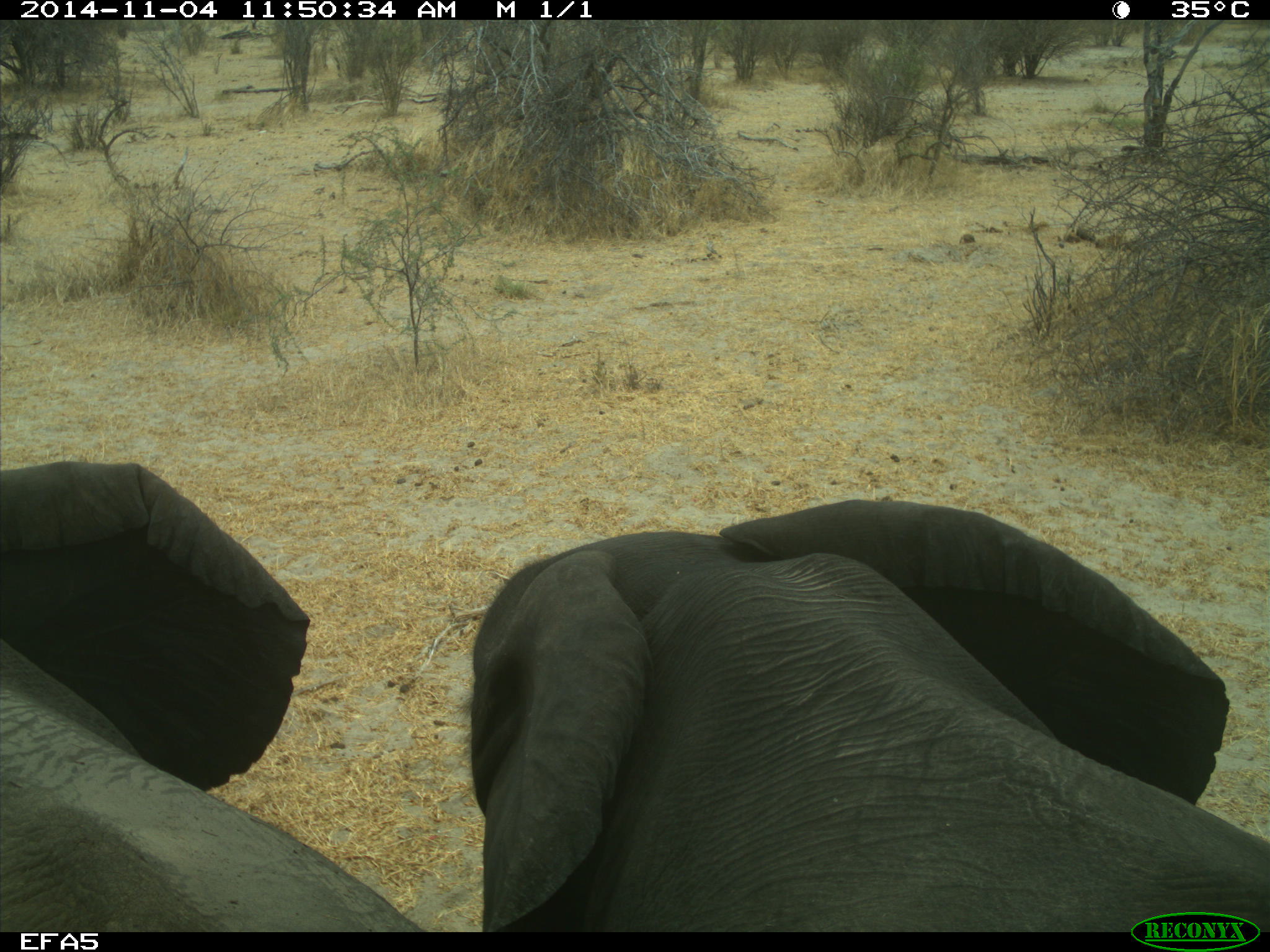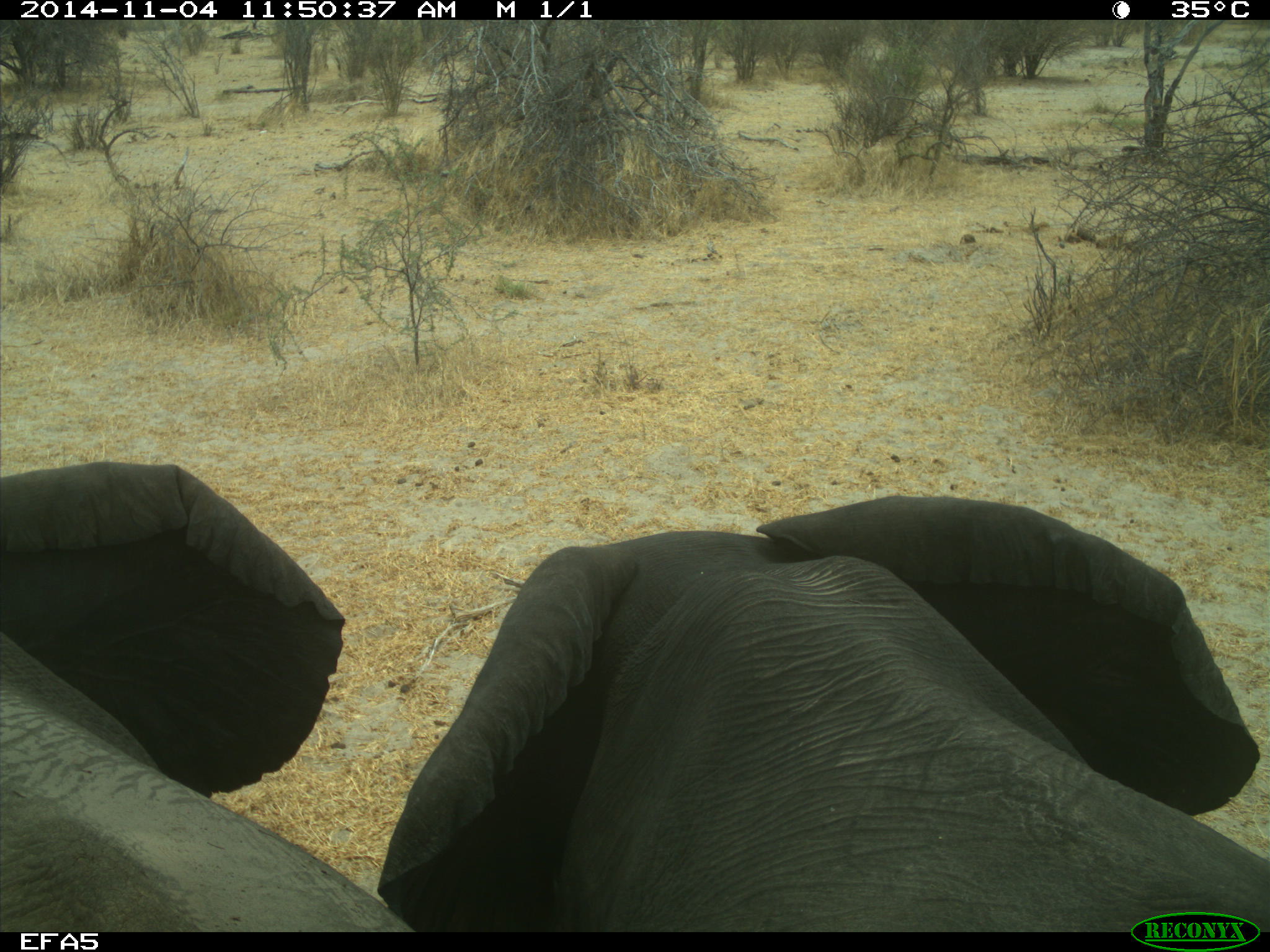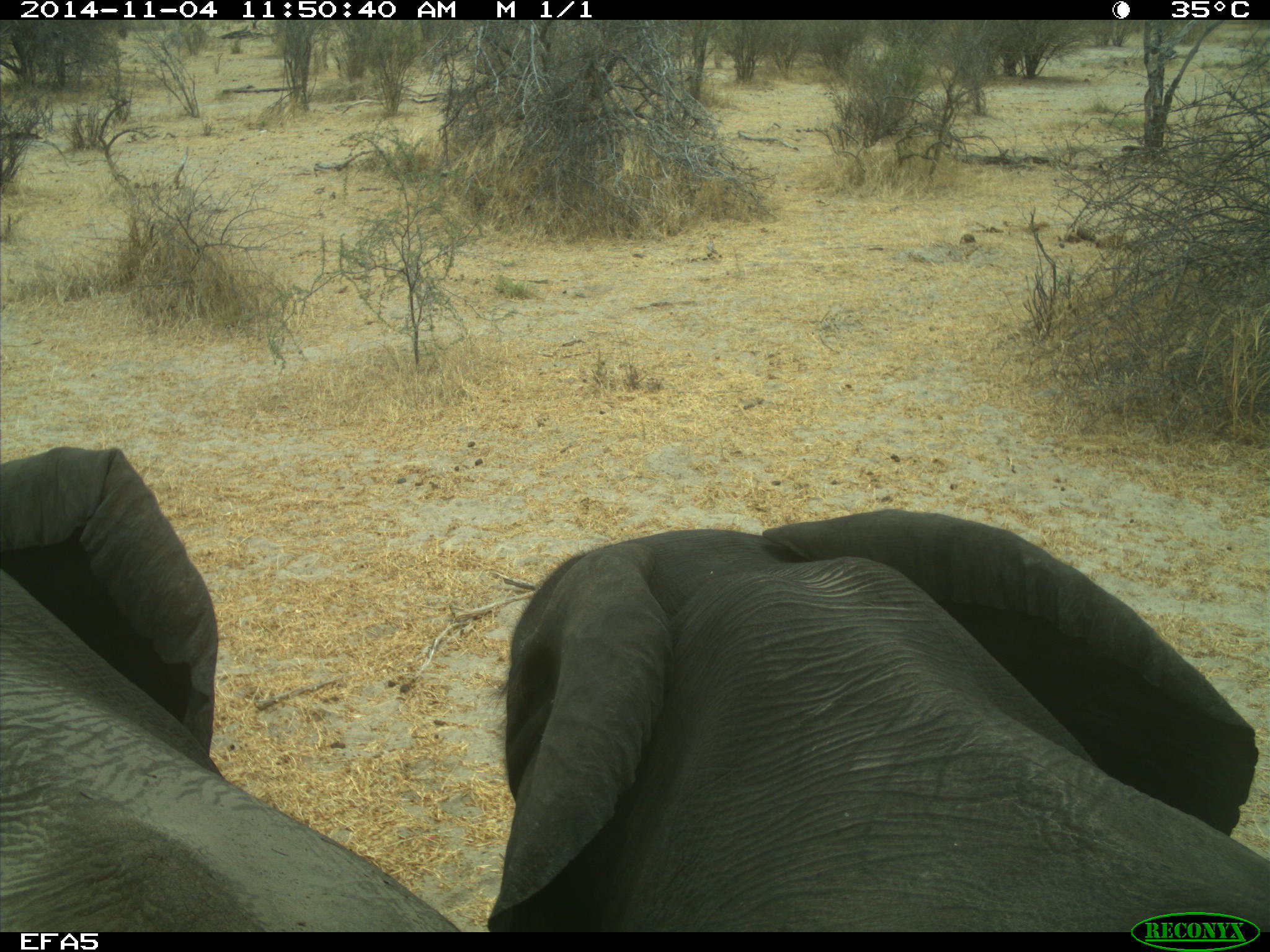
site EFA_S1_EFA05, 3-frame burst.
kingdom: Animalia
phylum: Chordata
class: Mammalia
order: Proboscidea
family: Elephantidae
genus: Loxodonta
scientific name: Loxodonta africana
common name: african bush elephant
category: elephant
Elephant (african bush elephant) (Loxodonta africana), count 2. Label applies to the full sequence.